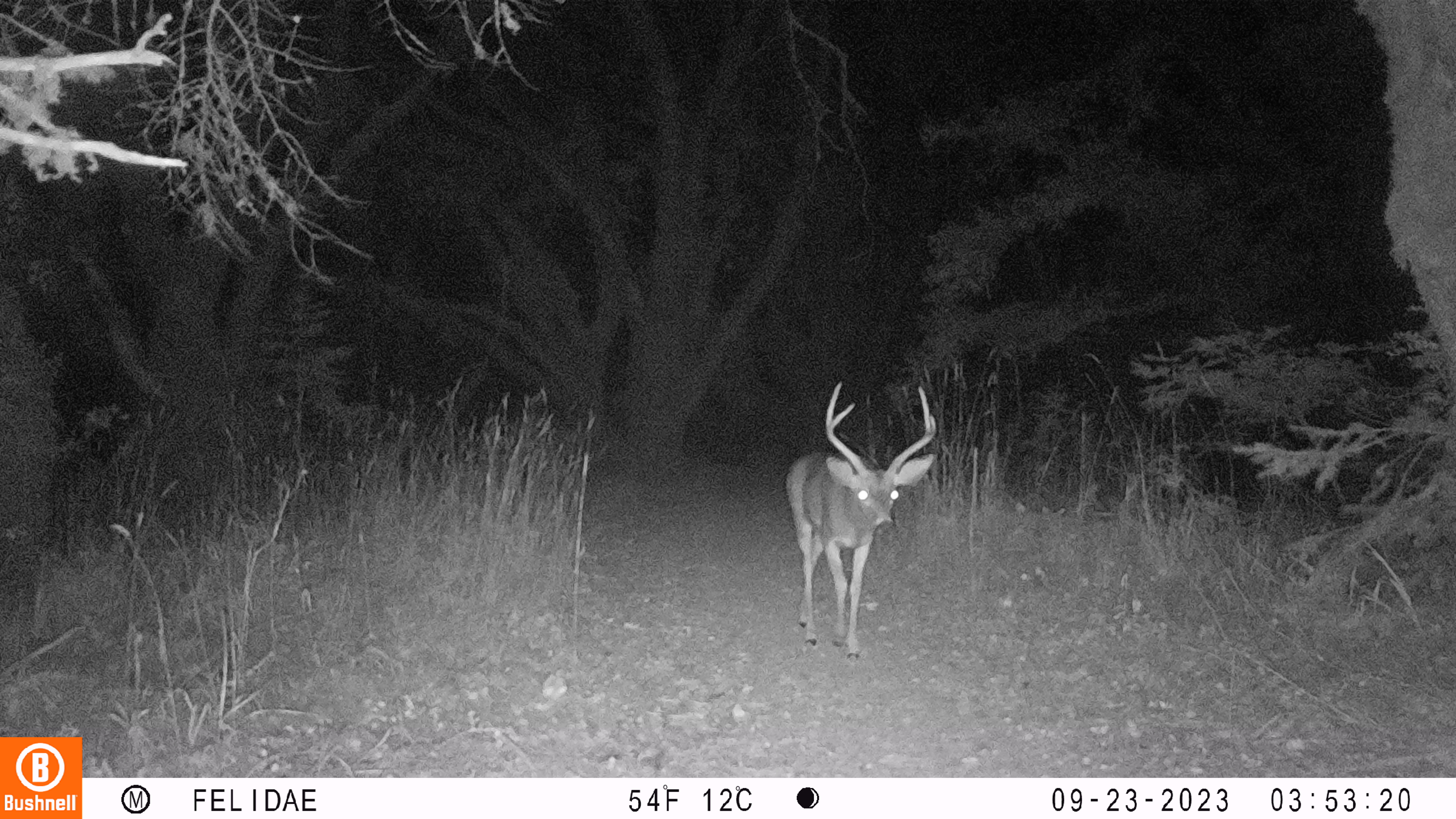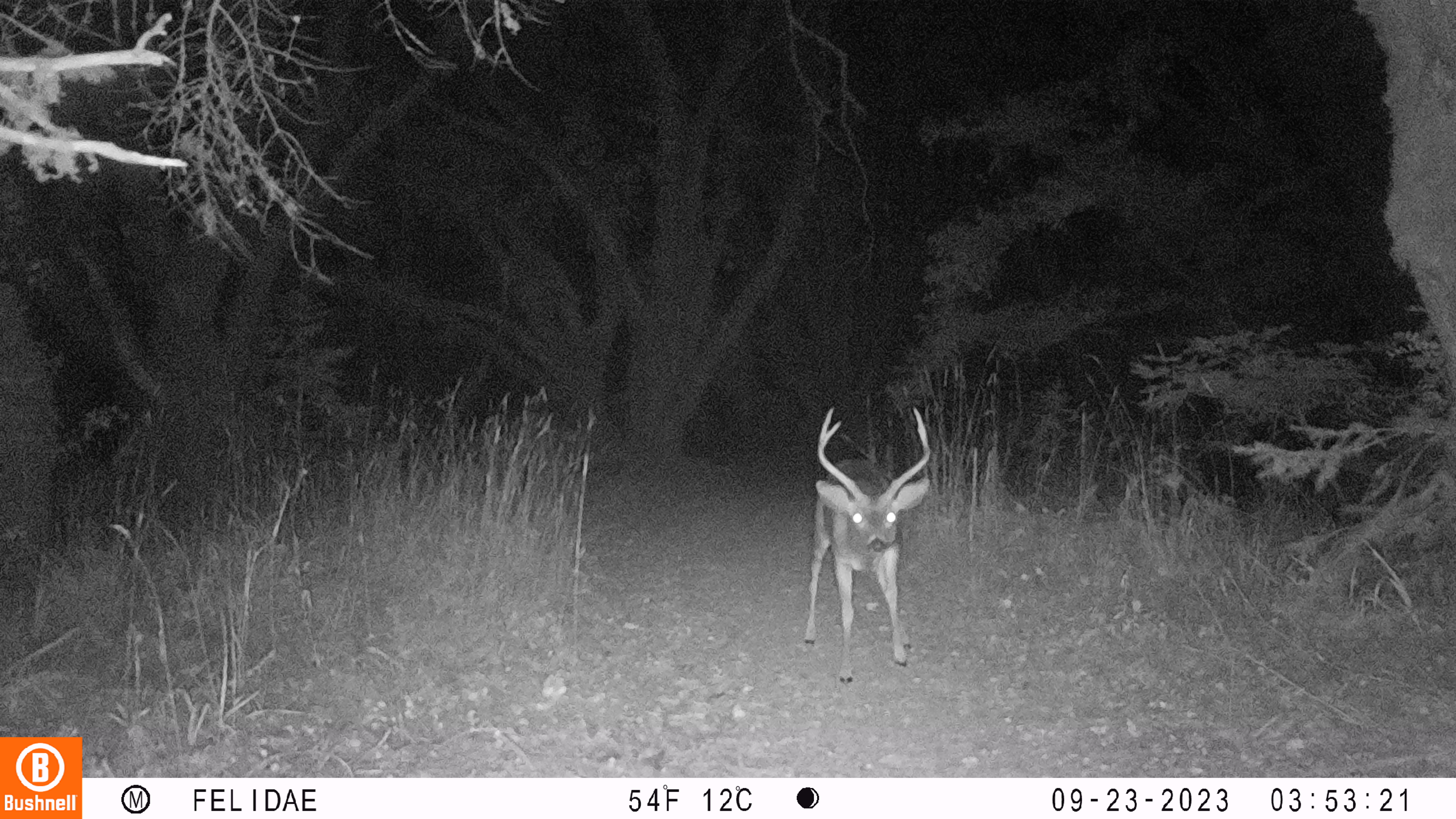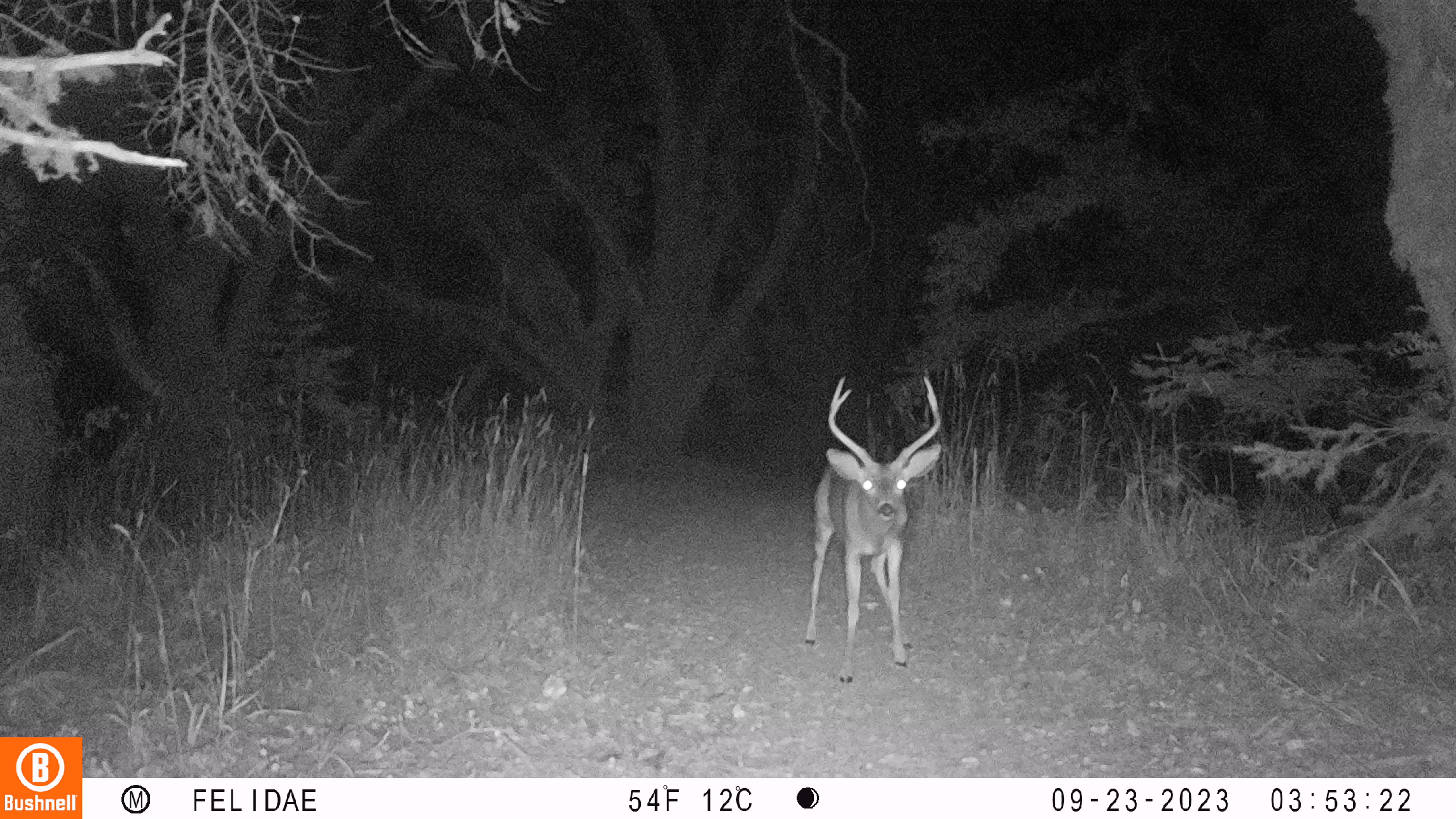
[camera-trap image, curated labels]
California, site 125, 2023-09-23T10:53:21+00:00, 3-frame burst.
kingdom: Animalia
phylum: Chordata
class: Mammalia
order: Artiodactyla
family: Cervidae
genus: Odocoileus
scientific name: Odocoileus hemionus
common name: mule deer